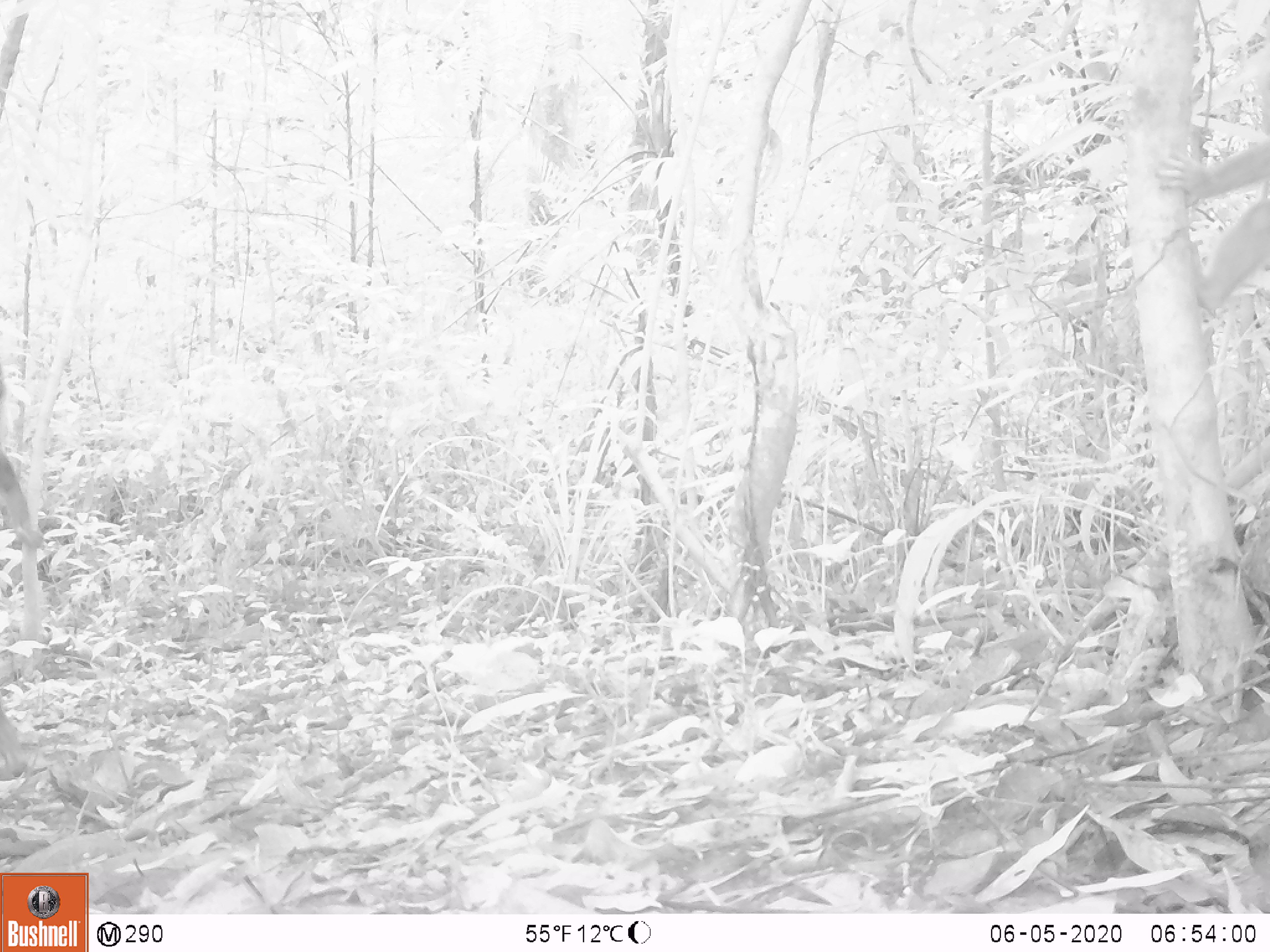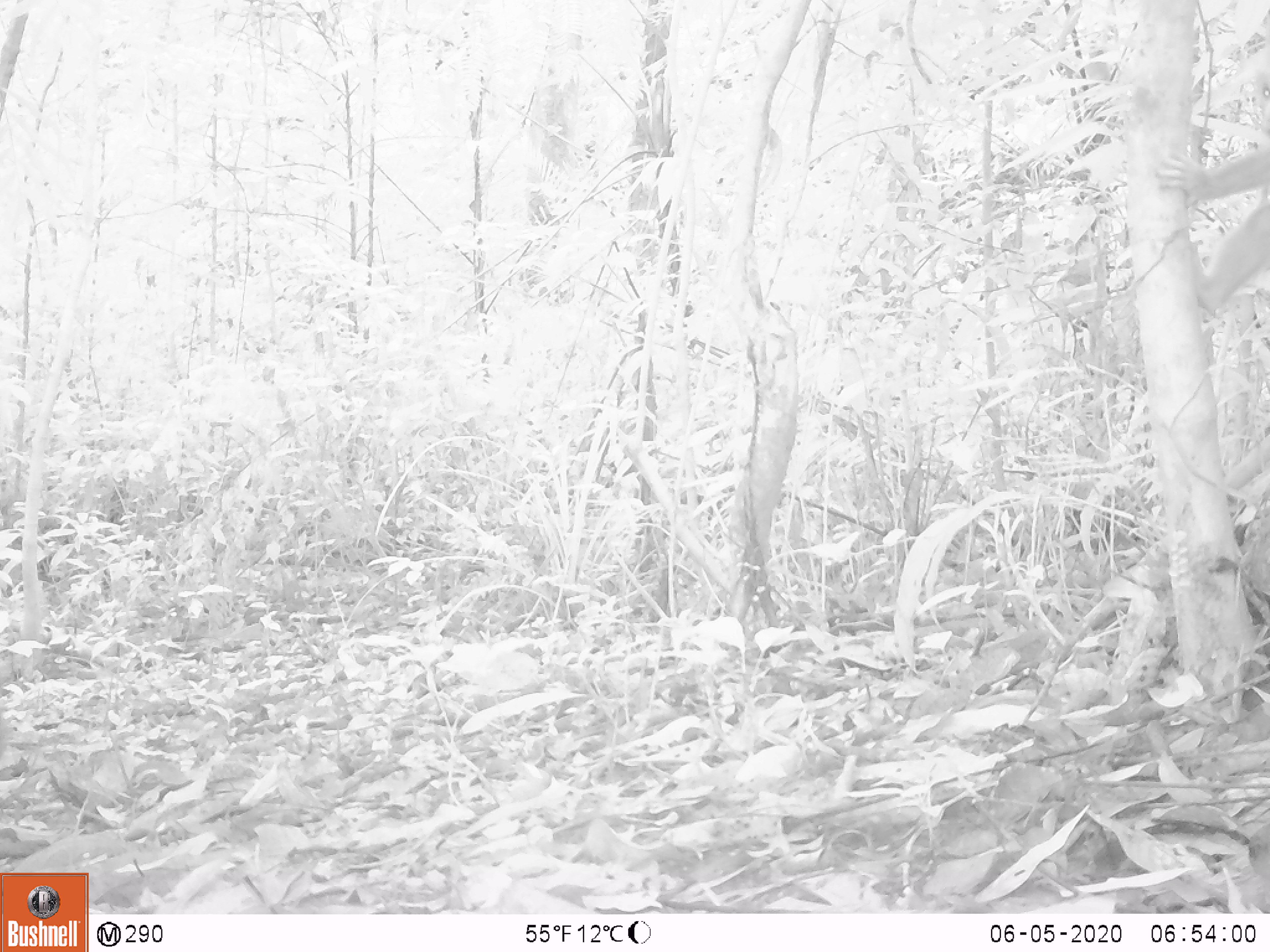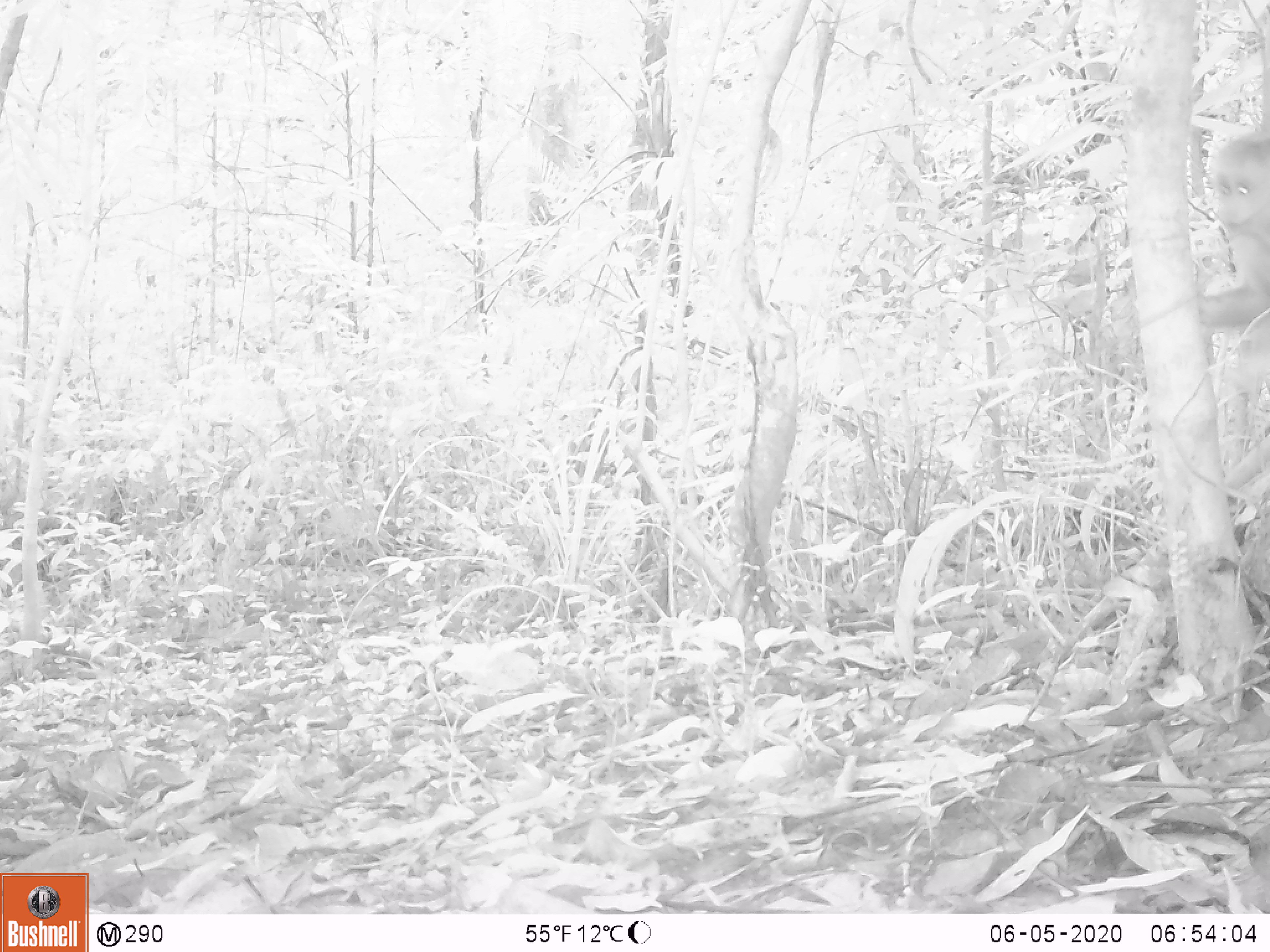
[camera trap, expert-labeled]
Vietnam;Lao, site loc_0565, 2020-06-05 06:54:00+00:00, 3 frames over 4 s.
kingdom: Animalia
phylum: Chordata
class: Mammalia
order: Primates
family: Cercopithecidae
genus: Macaca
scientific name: Macaca arctoides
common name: stump-tailed macaque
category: stump tailed macaque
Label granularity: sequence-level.